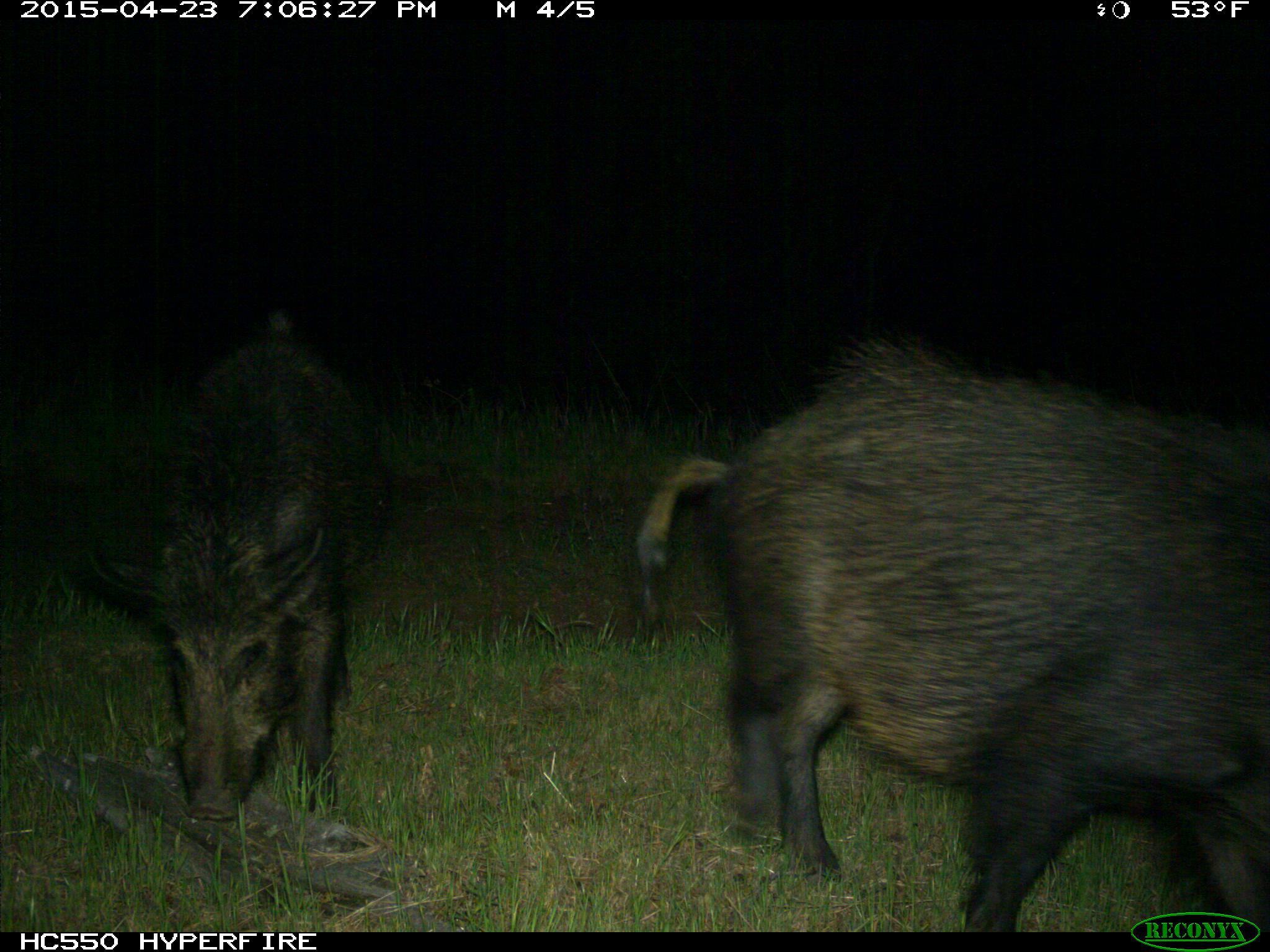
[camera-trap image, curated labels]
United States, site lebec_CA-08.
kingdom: Animalia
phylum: Chordata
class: Mammalia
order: Artiodactyla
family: Suidae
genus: Sus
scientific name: Sus scrofa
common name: wild boar